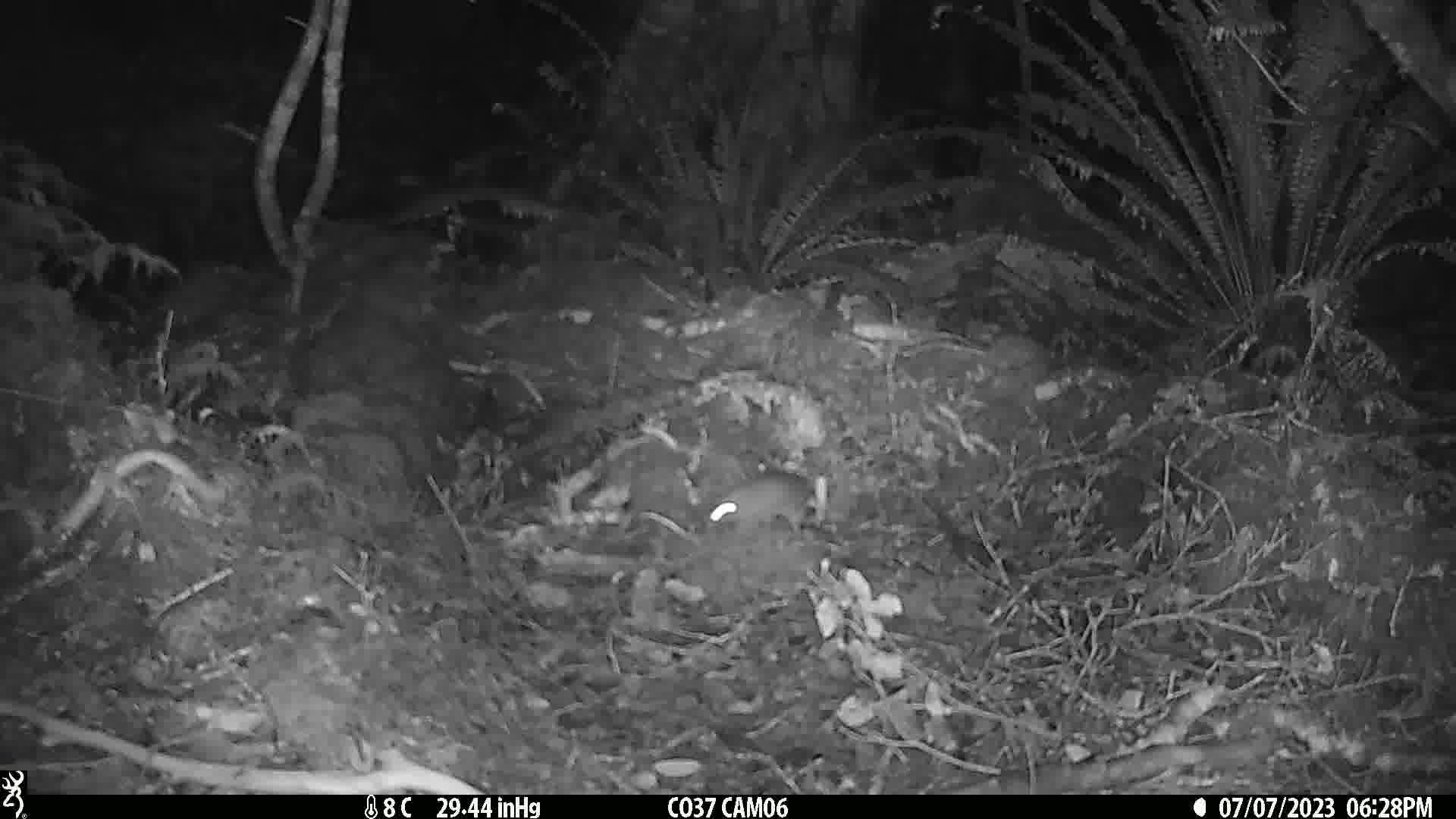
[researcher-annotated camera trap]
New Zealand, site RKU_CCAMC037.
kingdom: Animalia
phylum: Chordata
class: Mammalia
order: Rodentia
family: Muridae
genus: Rattus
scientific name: Rattus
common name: rat